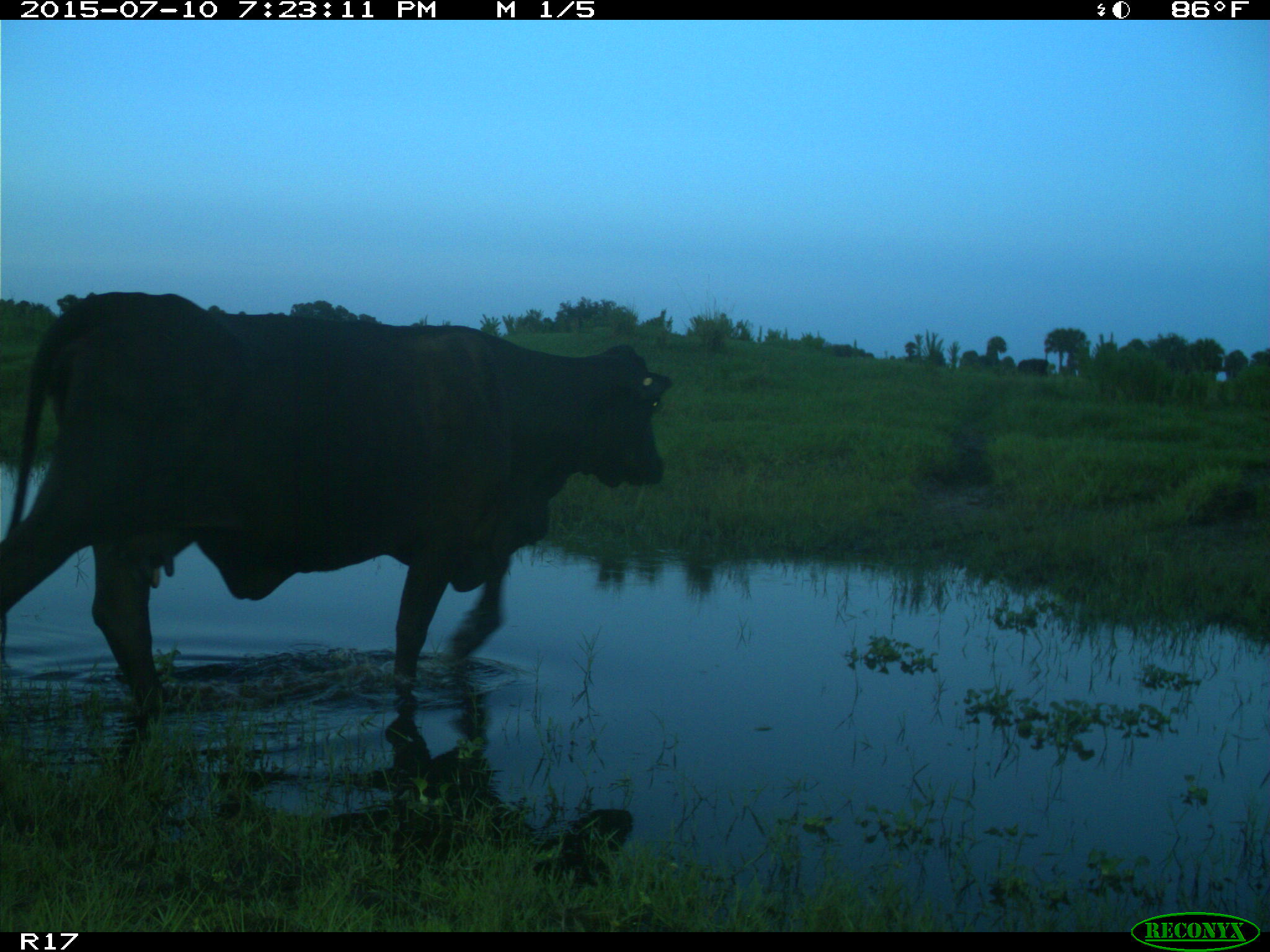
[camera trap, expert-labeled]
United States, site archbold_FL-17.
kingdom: Animalia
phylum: Chordata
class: Mammalia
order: Artiodactyla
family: Bovidae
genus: Bos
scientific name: Bos taurus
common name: domestic cow